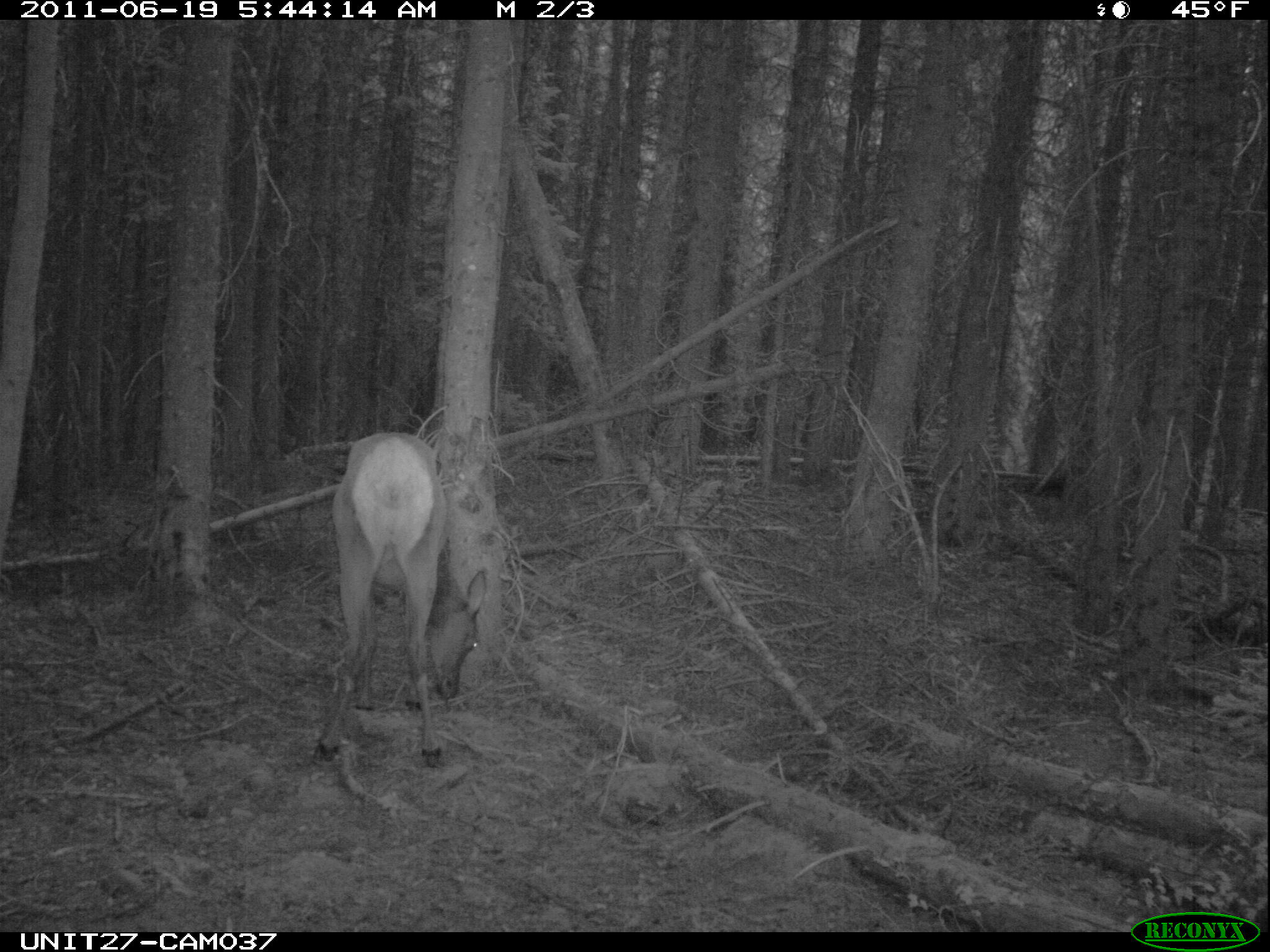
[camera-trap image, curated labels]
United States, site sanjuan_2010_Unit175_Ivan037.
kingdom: Animalia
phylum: Chordata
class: Mammalia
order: Artiodactyla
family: Cervidae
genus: Cervus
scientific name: Cervus elaphus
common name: red deer